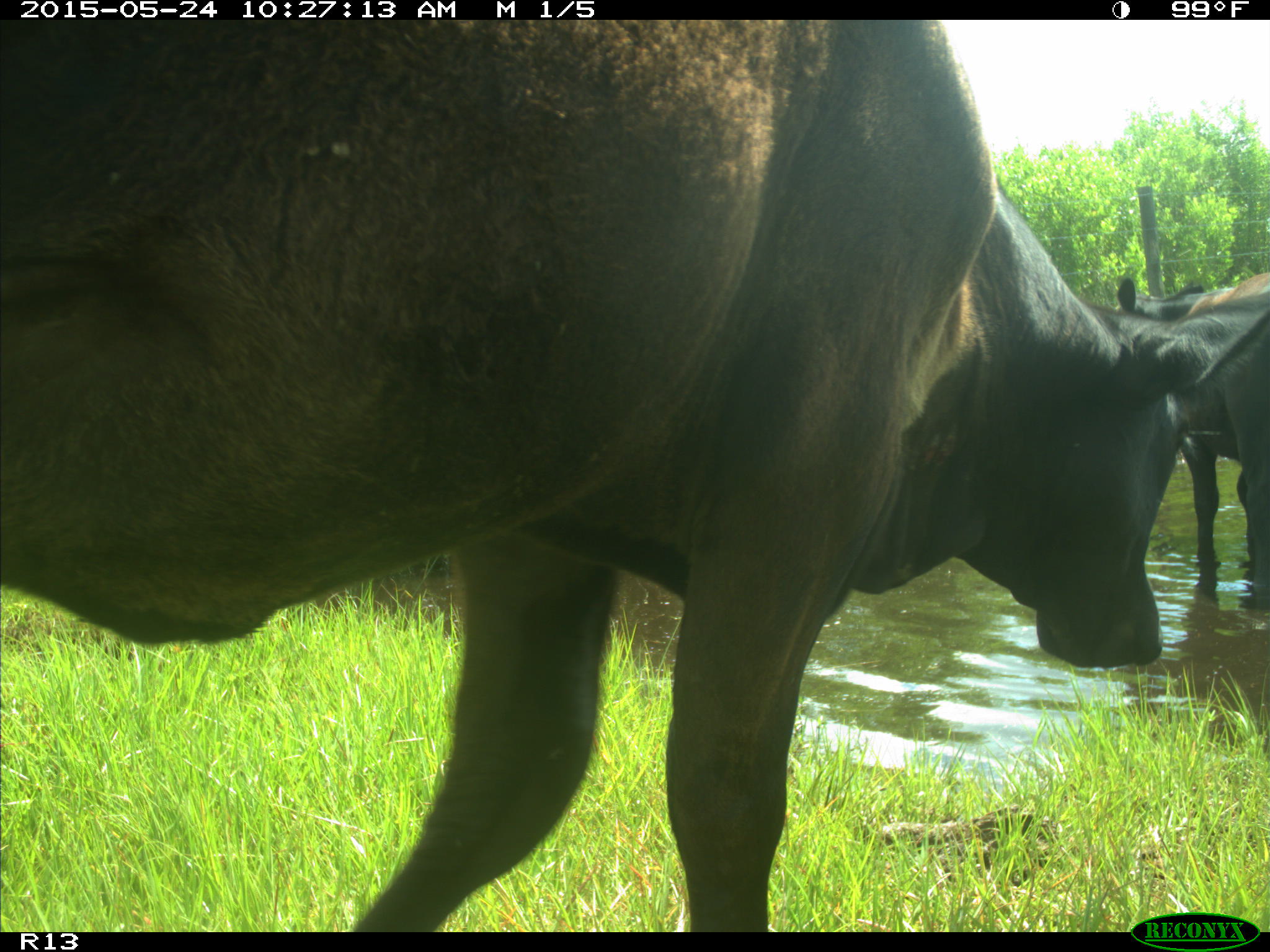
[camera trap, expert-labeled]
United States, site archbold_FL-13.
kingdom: Animalia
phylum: Chordata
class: Mammalia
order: Artiodactyla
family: Bovidae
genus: Bos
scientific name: Bos taurus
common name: domestic cow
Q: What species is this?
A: Bos taurus (domestic cow).